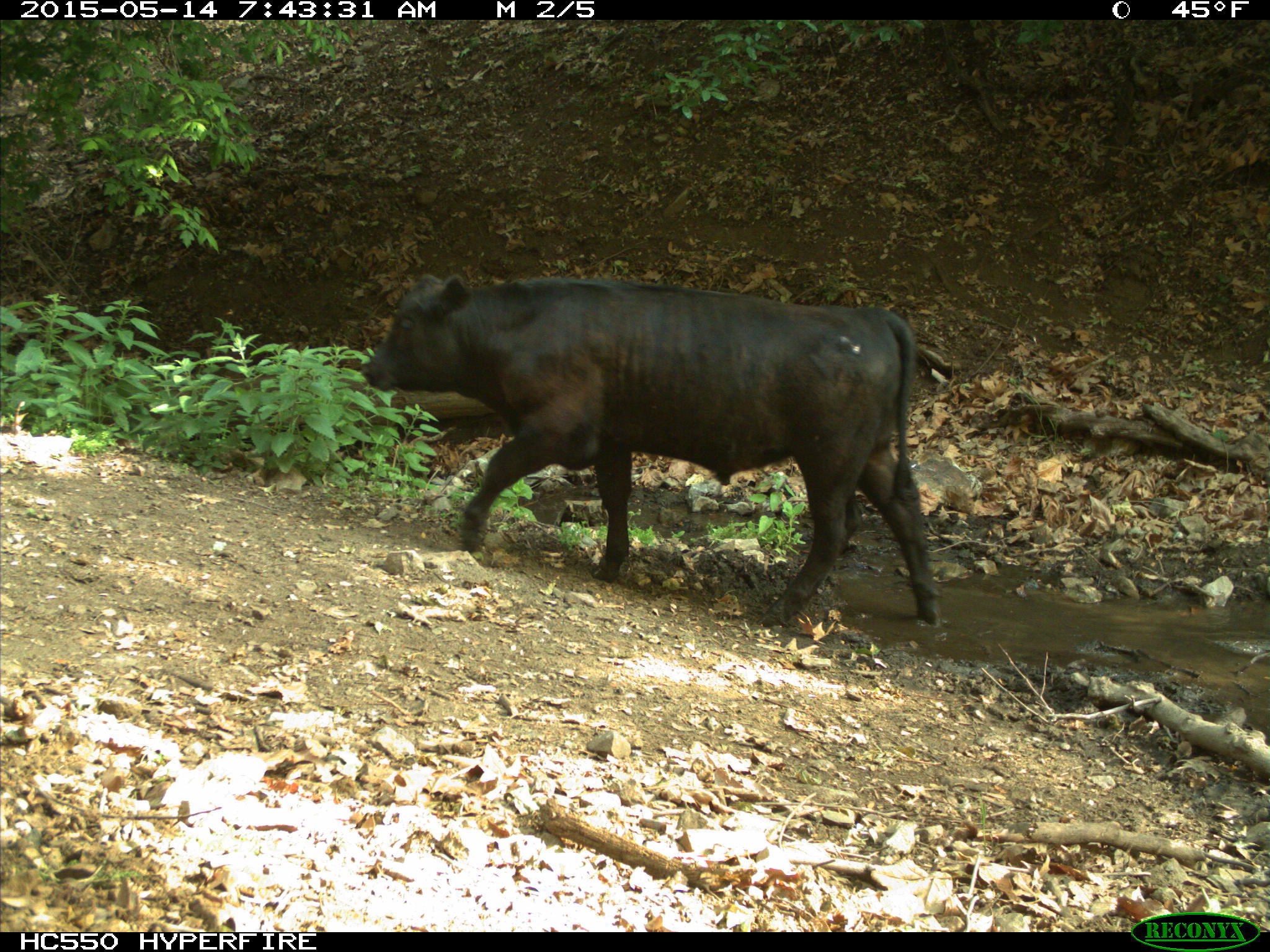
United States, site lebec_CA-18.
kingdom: Animalia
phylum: Chordata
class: Mammalia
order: Artiodactyla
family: Bovidae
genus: Bos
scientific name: Bos taurus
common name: domestic cow